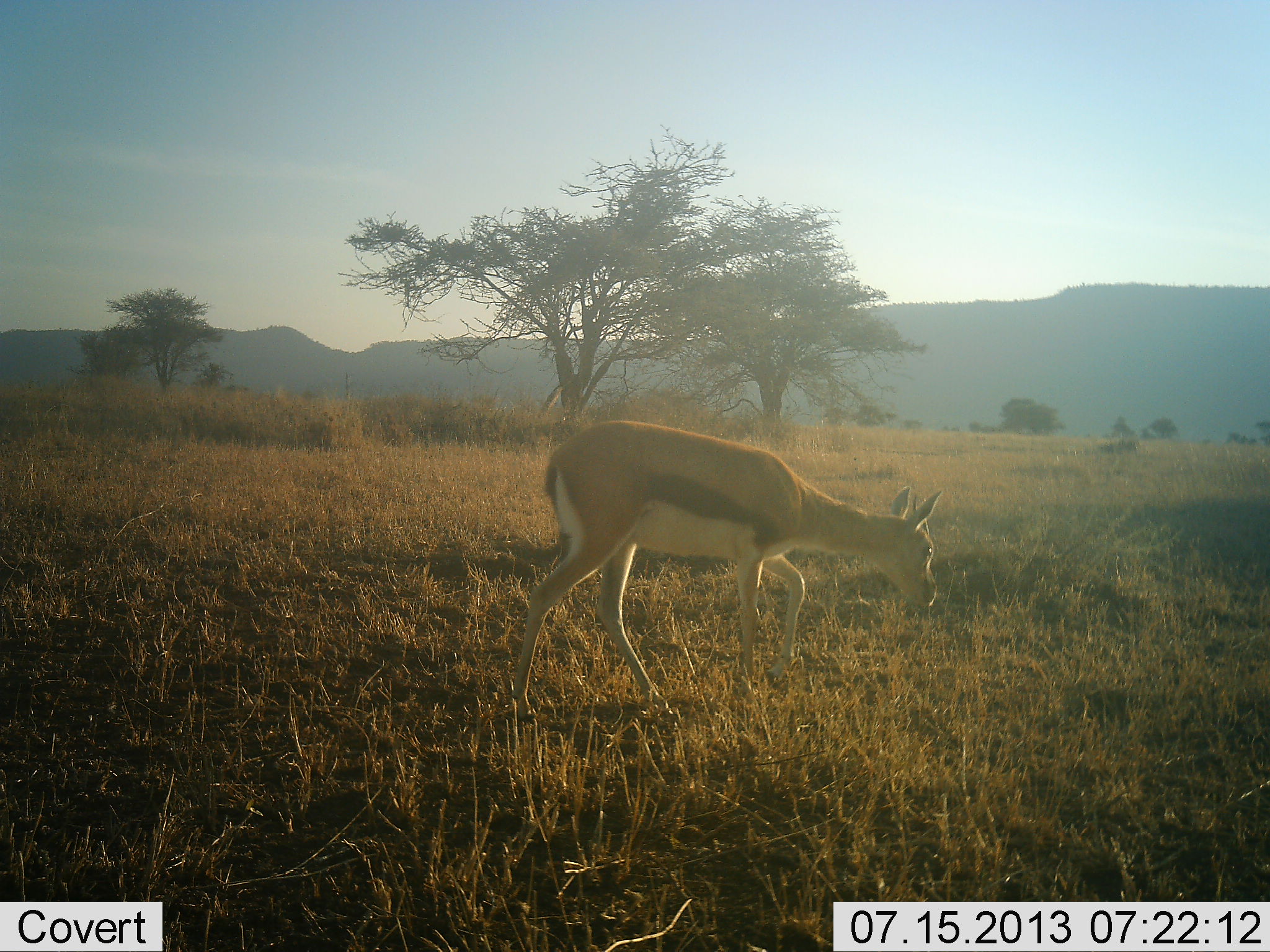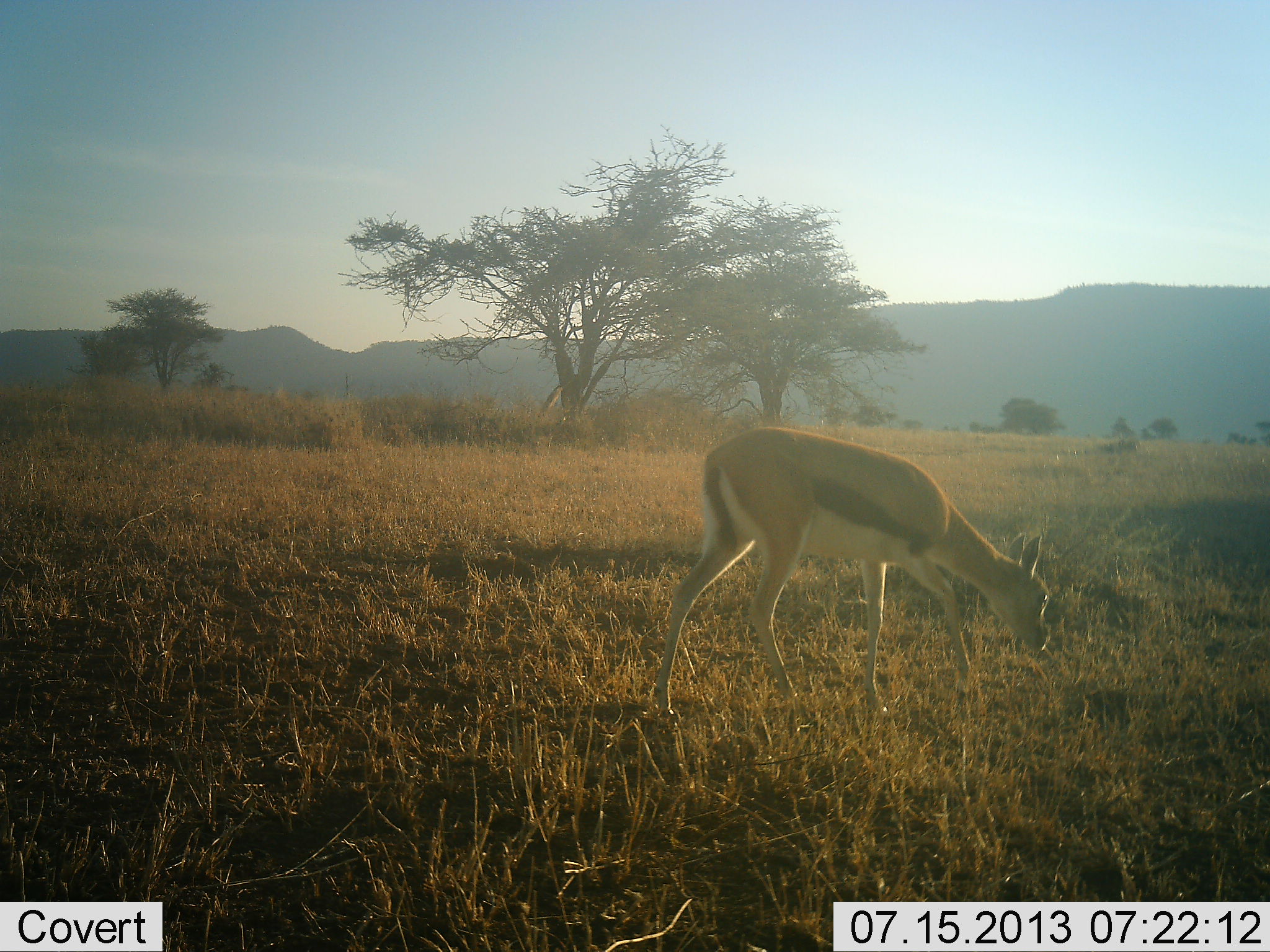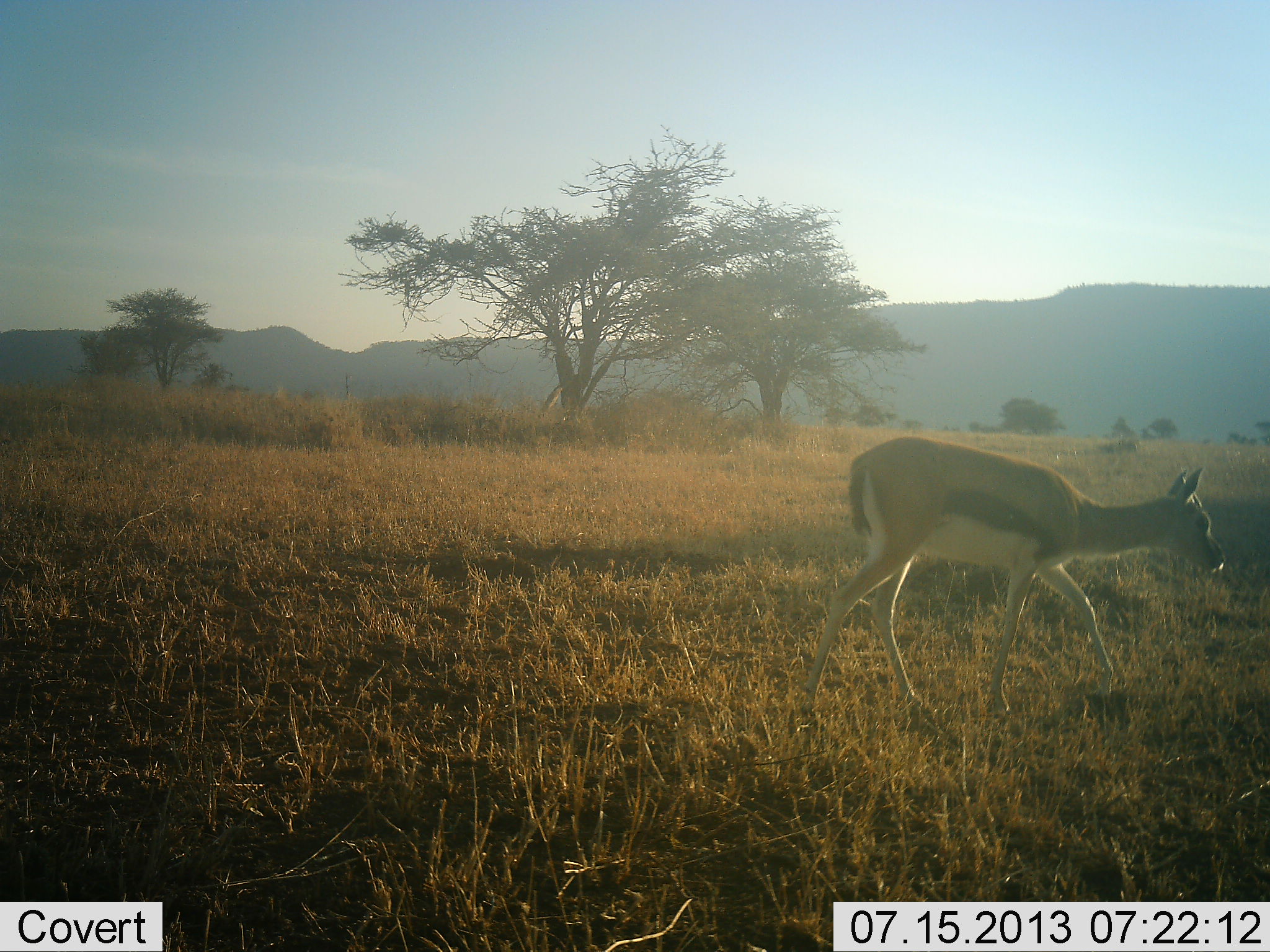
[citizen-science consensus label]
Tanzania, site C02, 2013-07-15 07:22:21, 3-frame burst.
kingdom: Animalia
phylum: Chordata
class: Mammalia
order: Artiodactyla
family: Bovidae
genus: Eudorcas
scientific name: Eudorcas thomsonii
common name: thomson's gazelle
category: gazellethomsons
Gazellethomsons (thomson's gazelle) (Eudorcas thomsonii), count 1. Behavior (volunteer vote fractions): standing 5%, resting 0%, moving 74%, interacting 0%. Young present (vote fraction): 0%. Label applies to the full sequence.